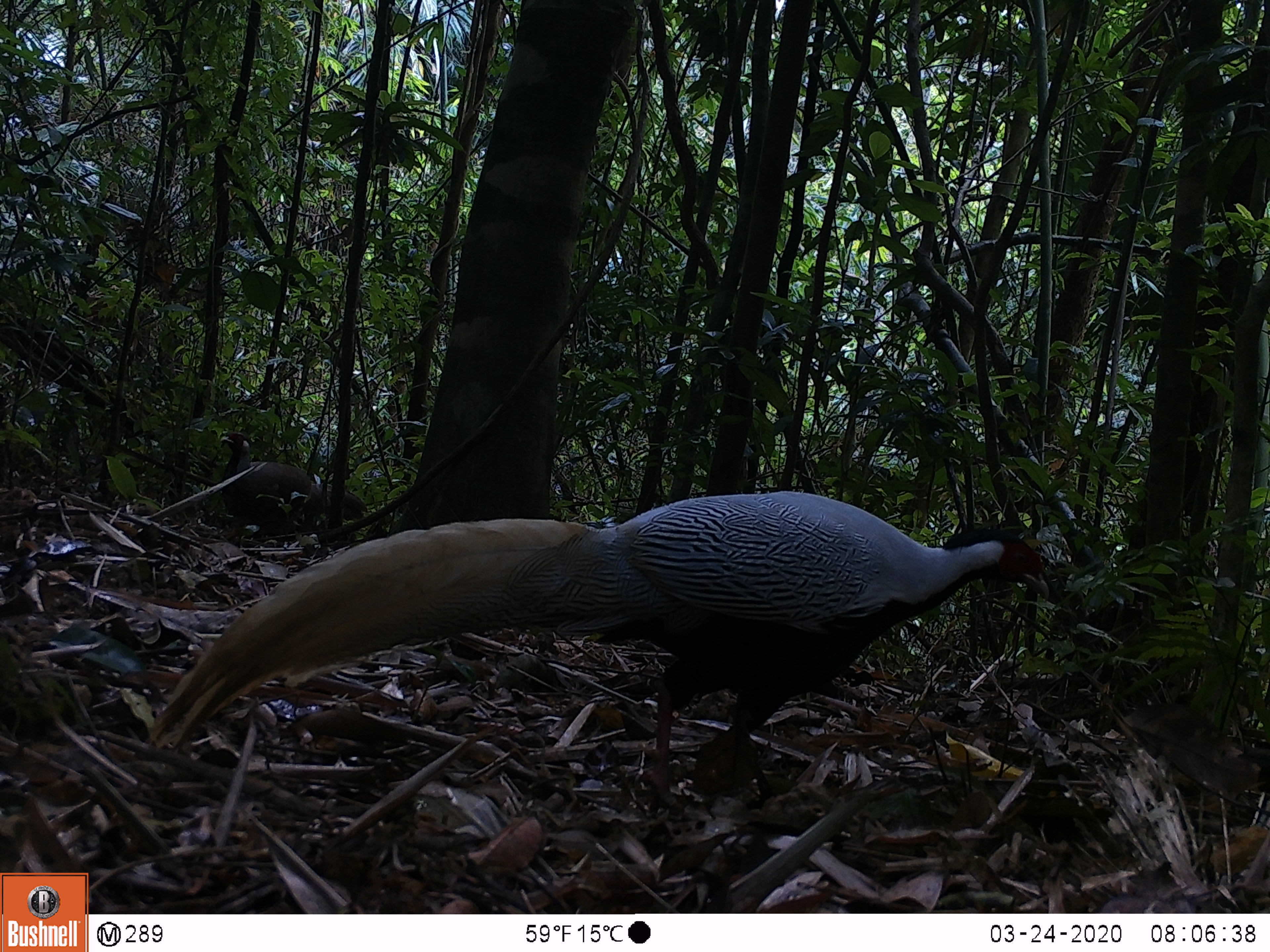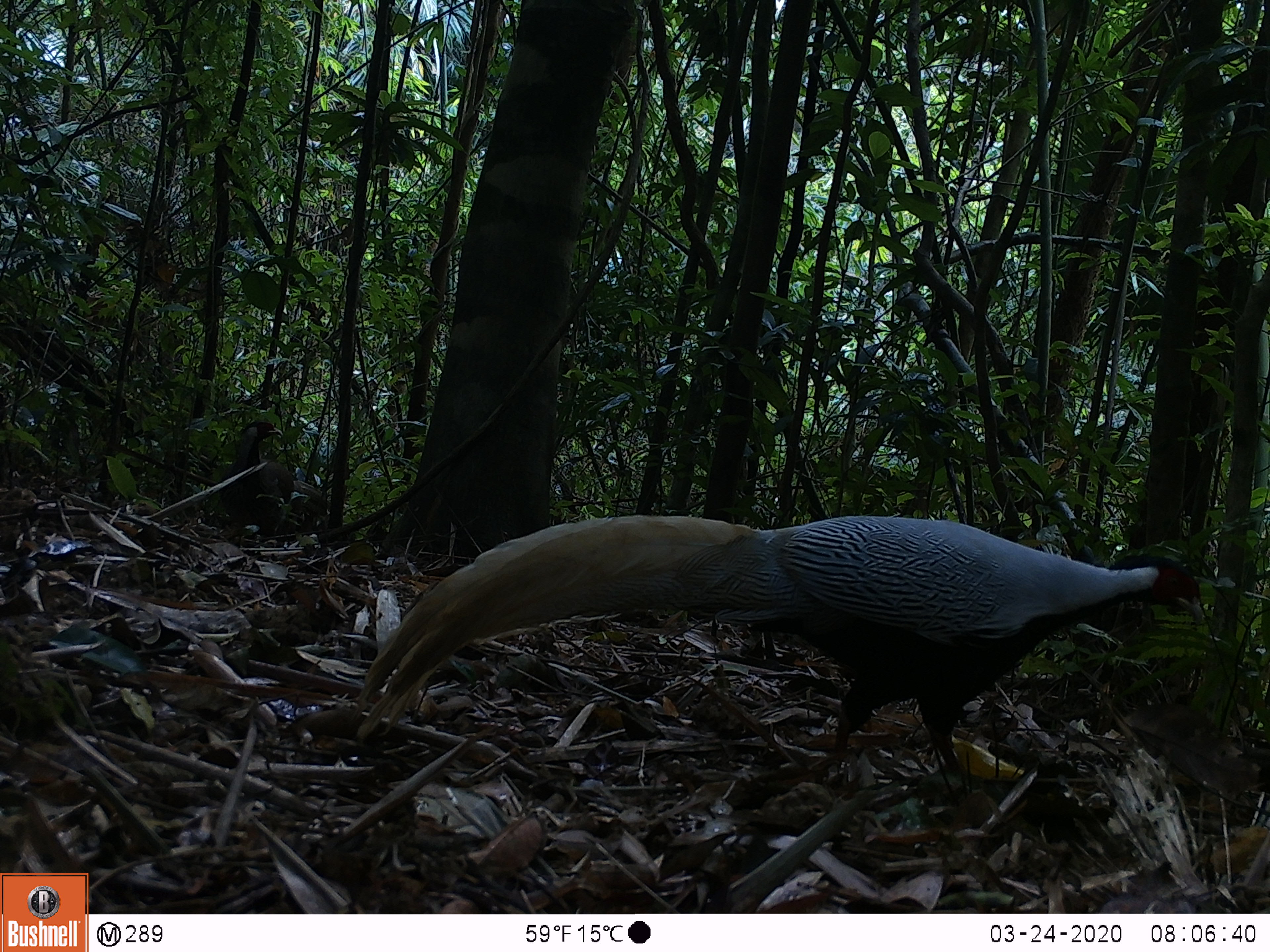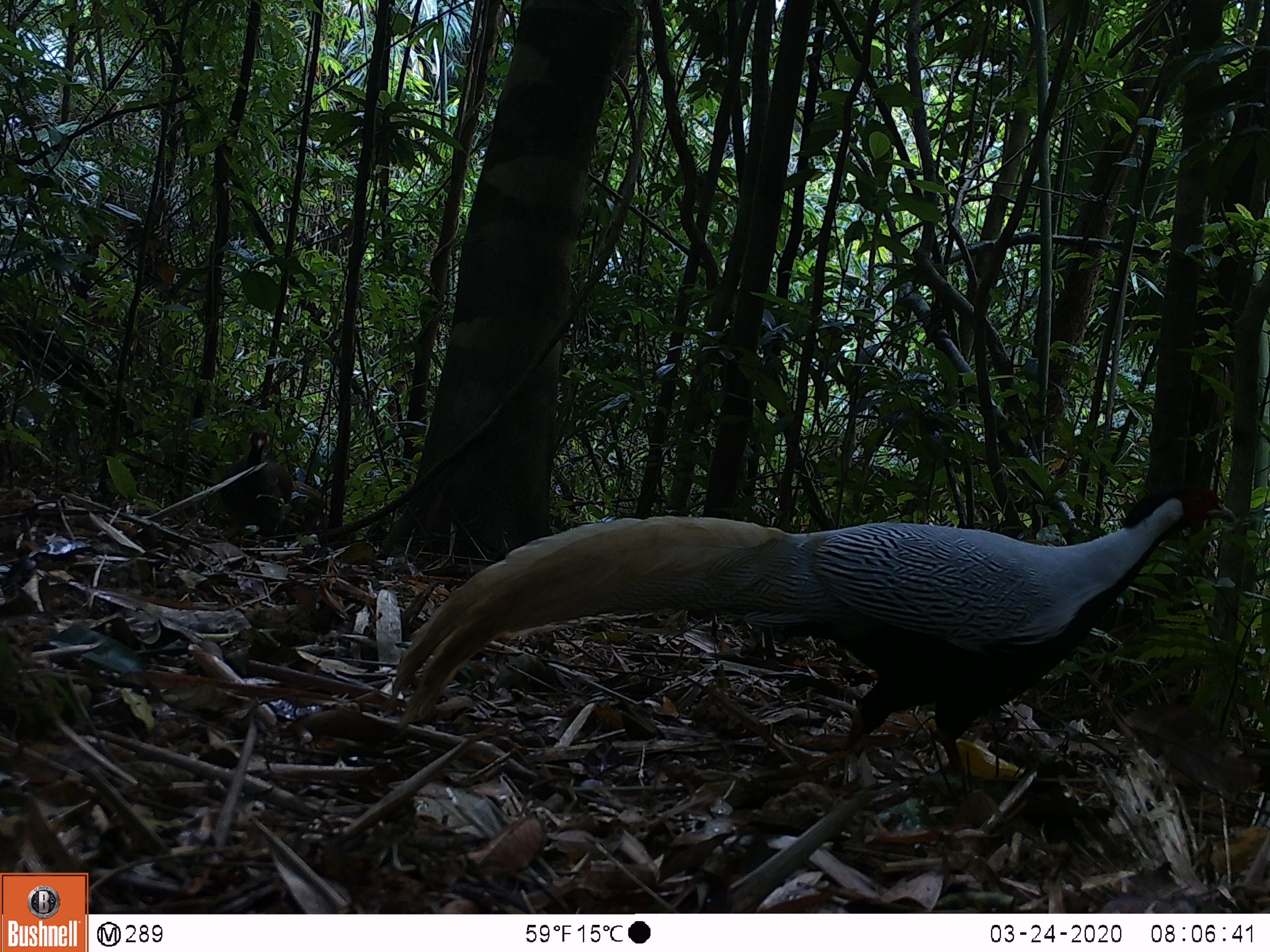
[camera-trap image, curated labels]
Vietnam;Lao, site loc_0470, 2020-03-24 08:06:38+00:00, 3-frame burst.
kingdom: Animalia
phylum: Chordata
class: Aves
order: Galliformes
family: Phasianidae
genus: Lophura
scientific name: Lophura nycthemera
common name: silver pheasant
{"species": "silver pheasant (Lophura nycthemera)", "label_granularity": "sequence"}